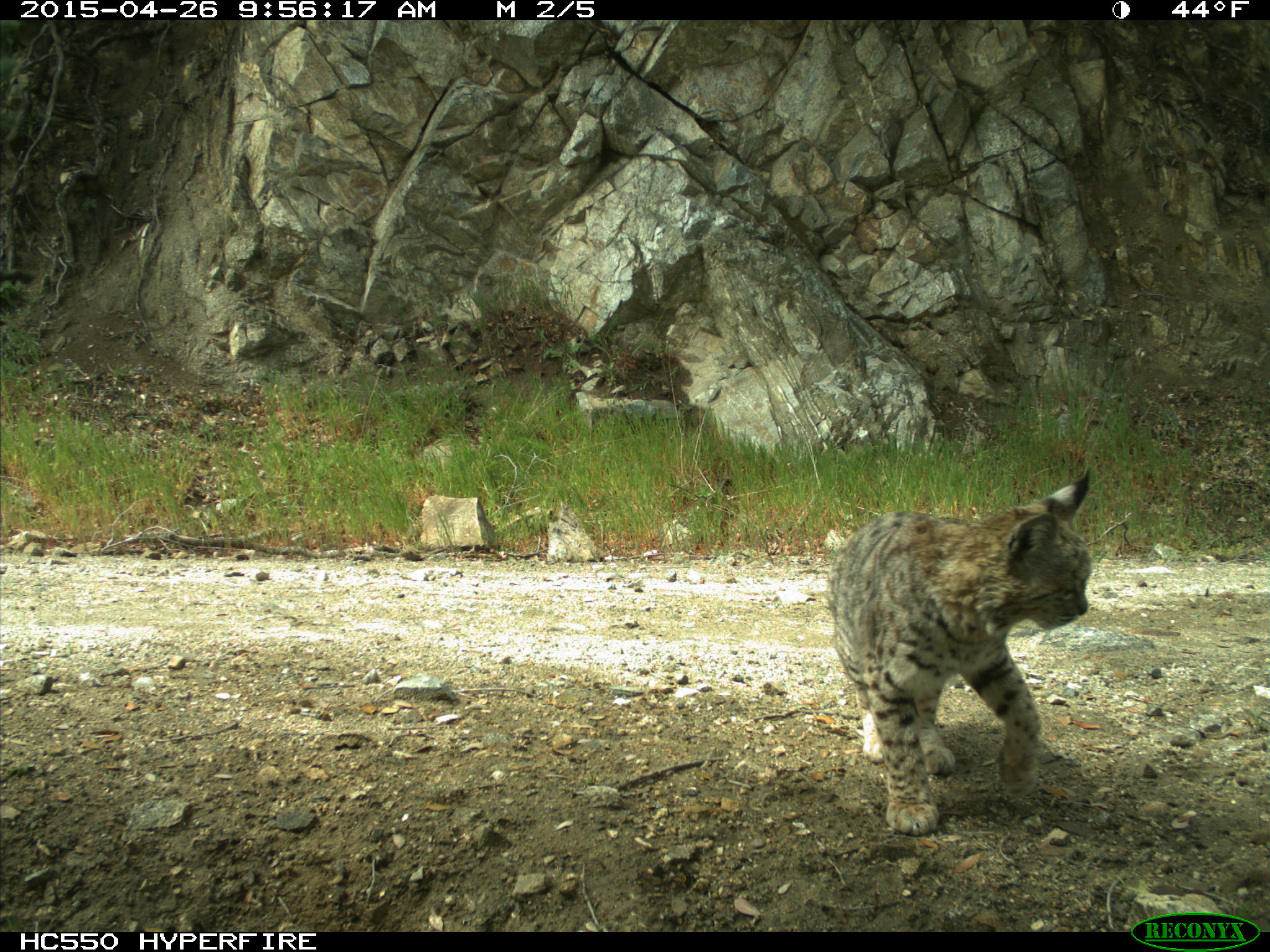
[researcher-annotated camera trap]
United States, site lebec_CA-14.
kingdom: Animalia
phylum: Chordata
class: Mammalia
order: Carnivora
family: Felidae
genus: Lynx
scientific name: Lynx rufus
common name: bobcat